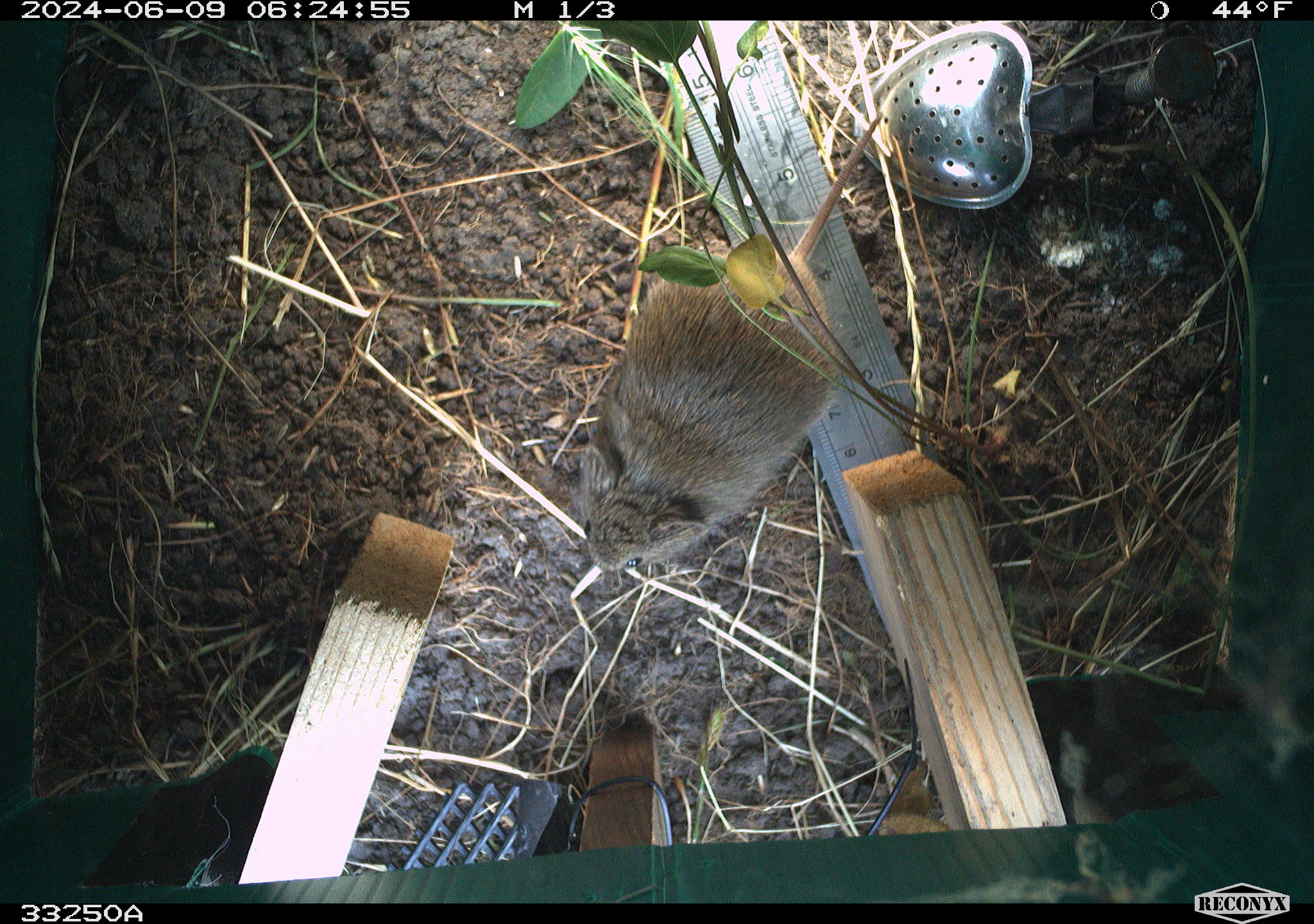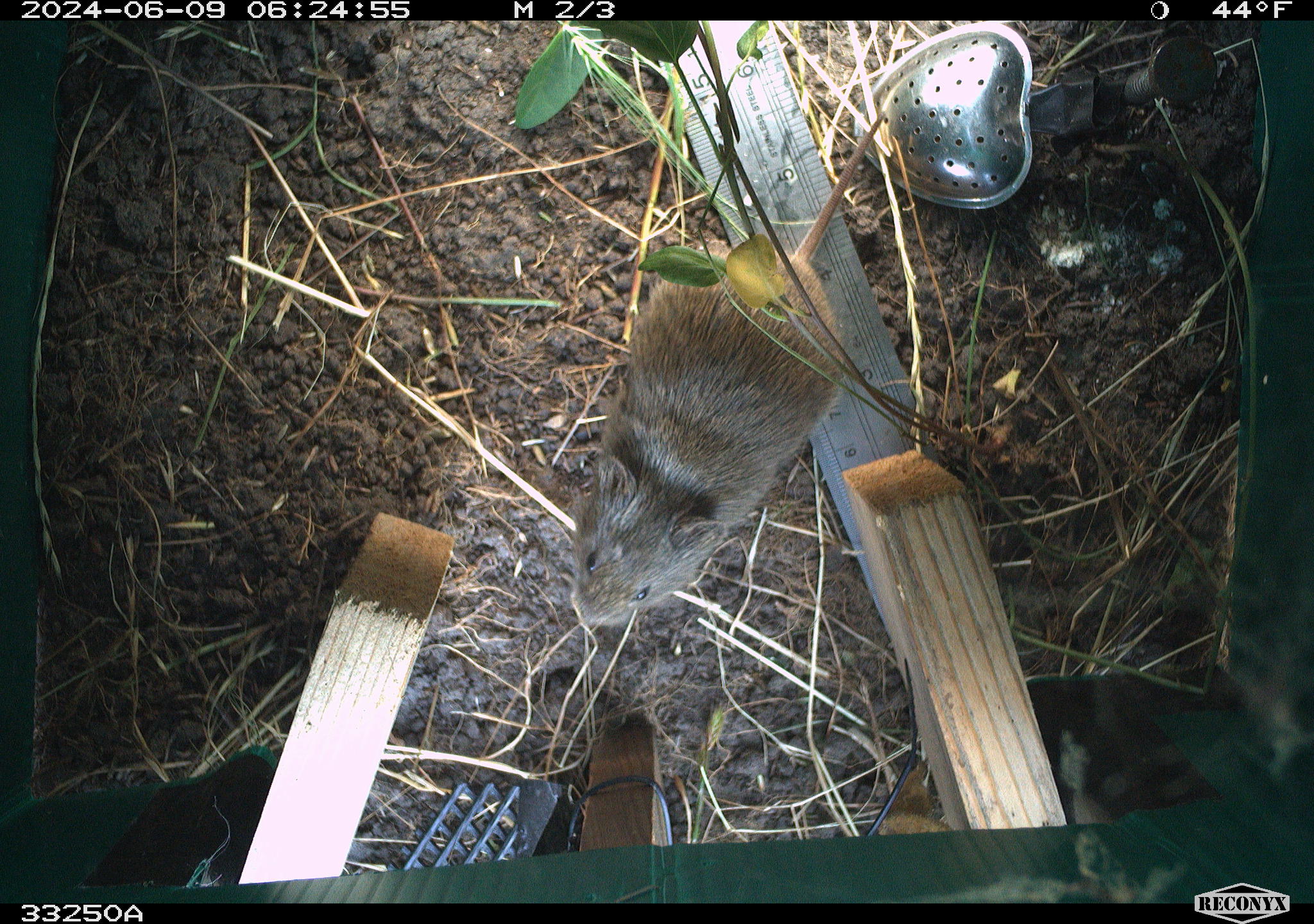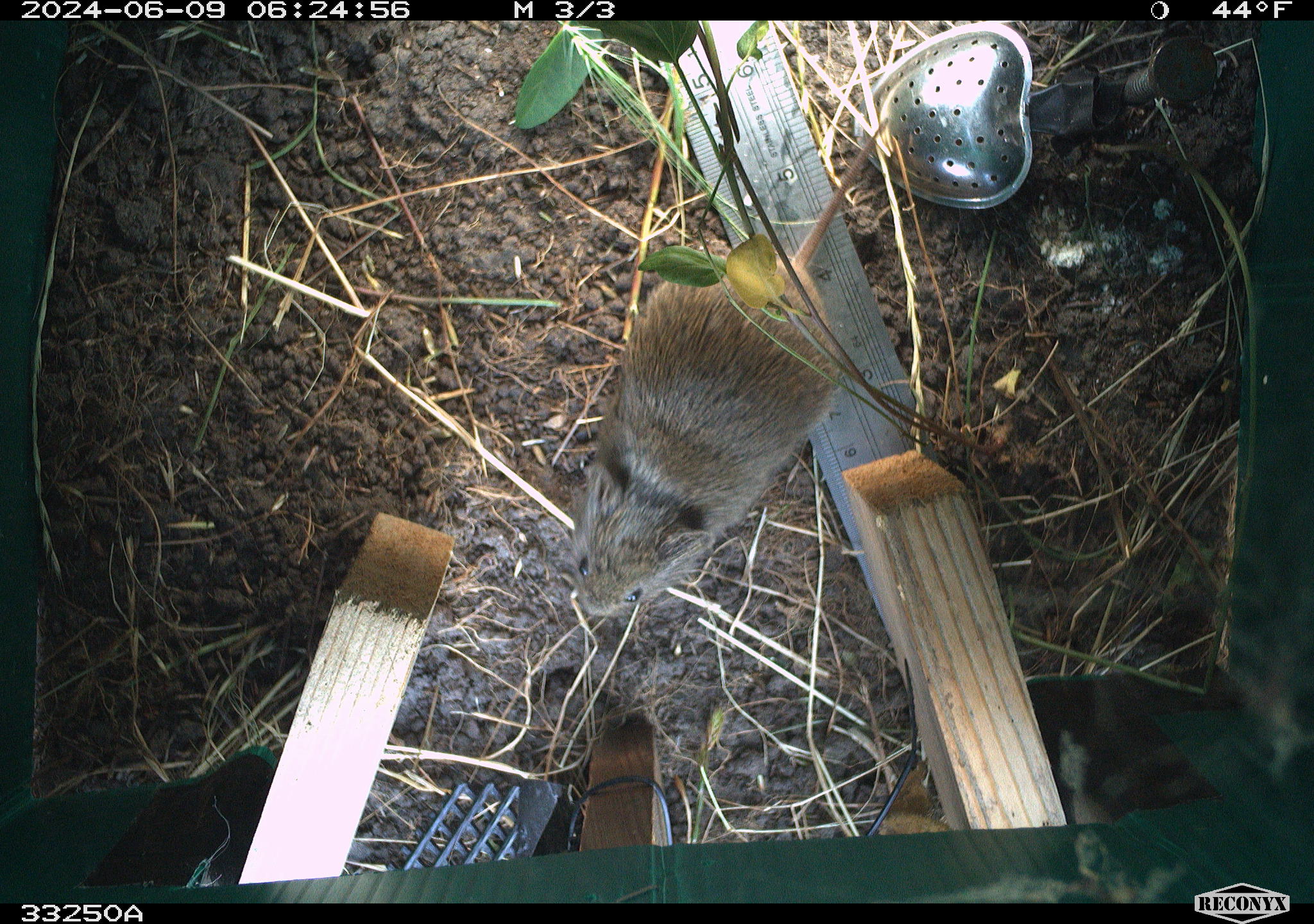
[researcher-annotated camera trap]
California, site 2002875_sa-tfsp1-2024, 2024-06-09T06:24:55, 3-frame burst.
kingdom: Animalia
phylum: Chordata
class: Mammalia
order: Rodentia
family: Cricetidae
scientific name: Arvicolinae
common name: voles, lemmings, and muskrats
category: arvicolinae subfamily